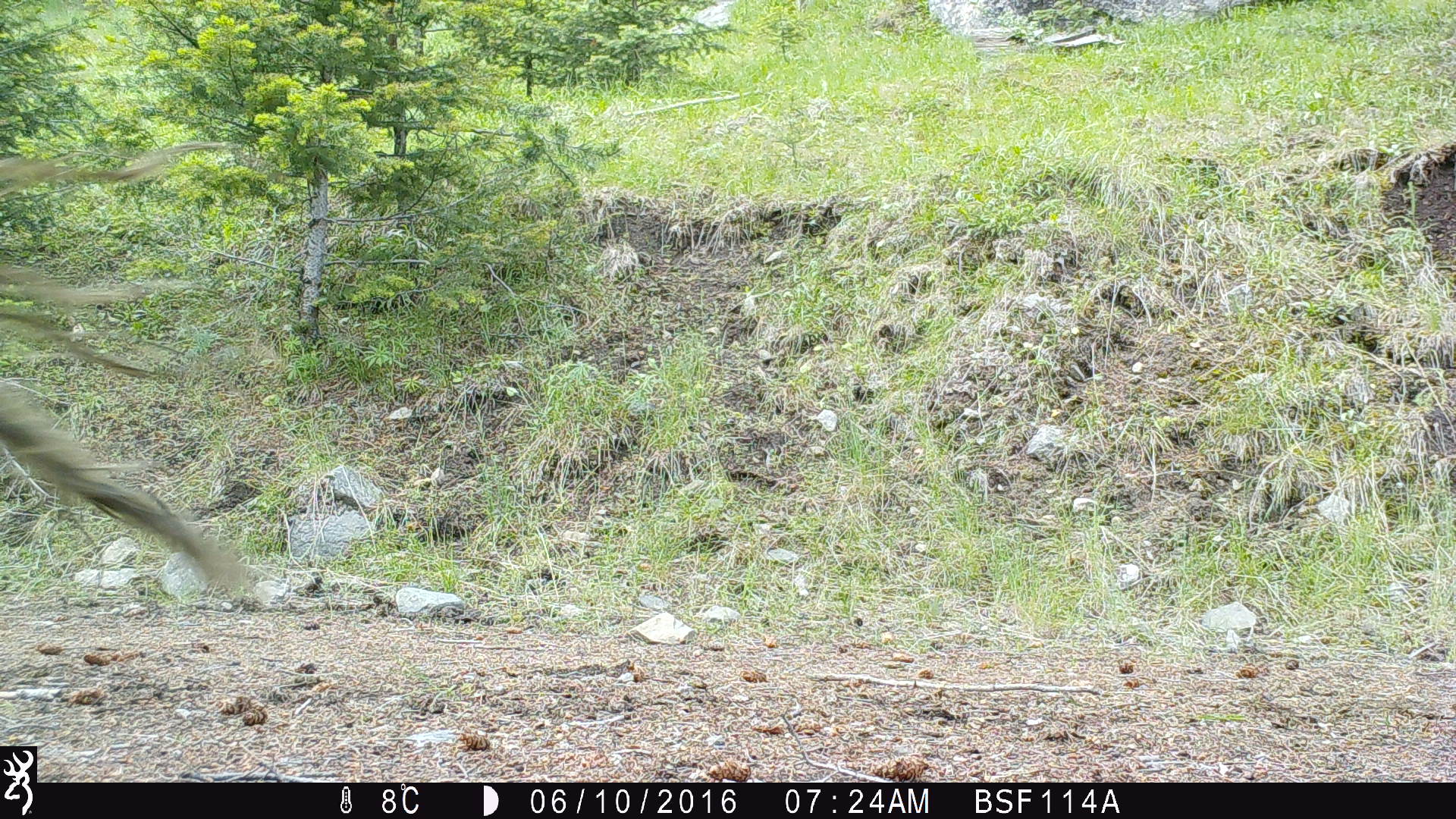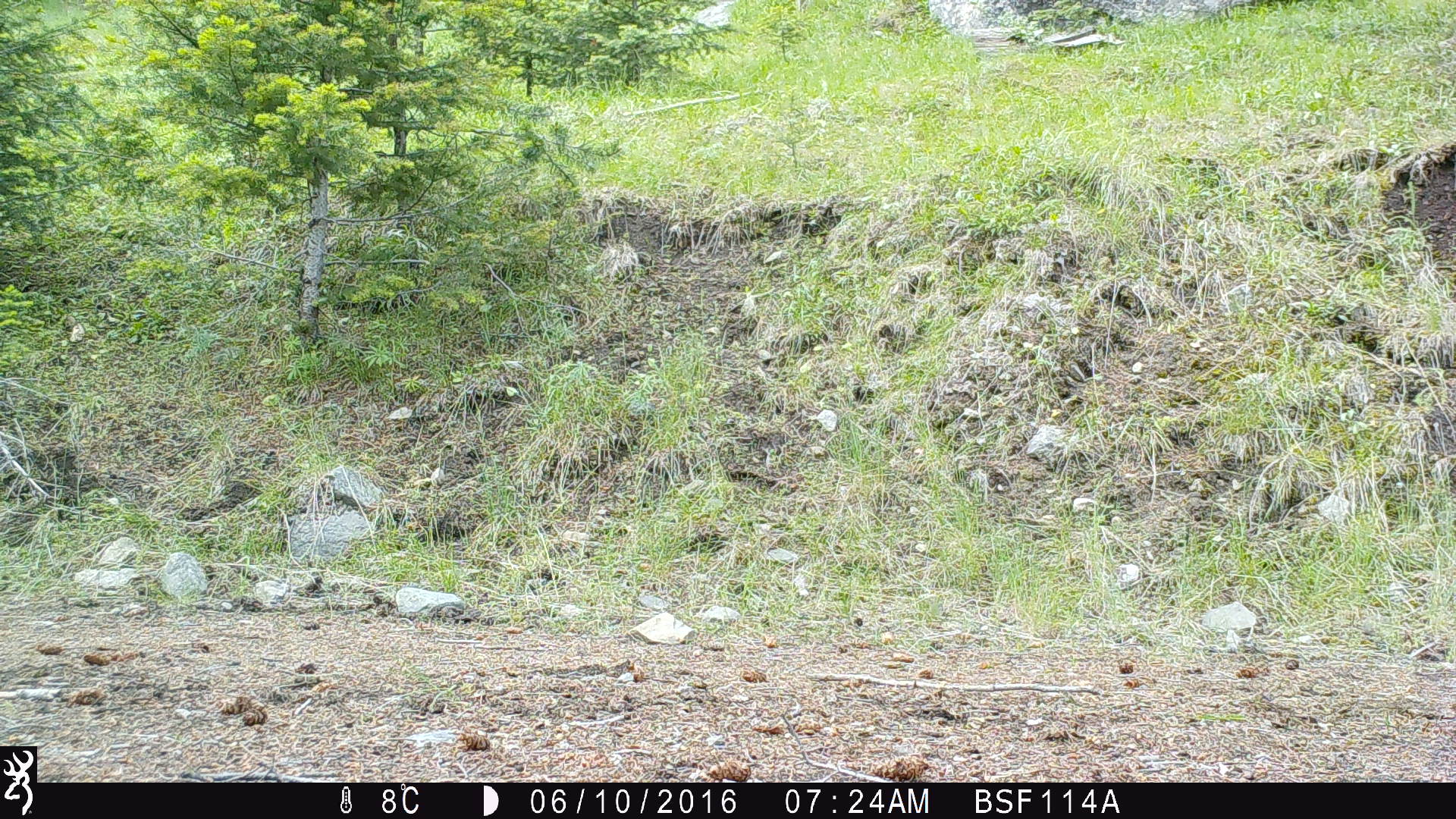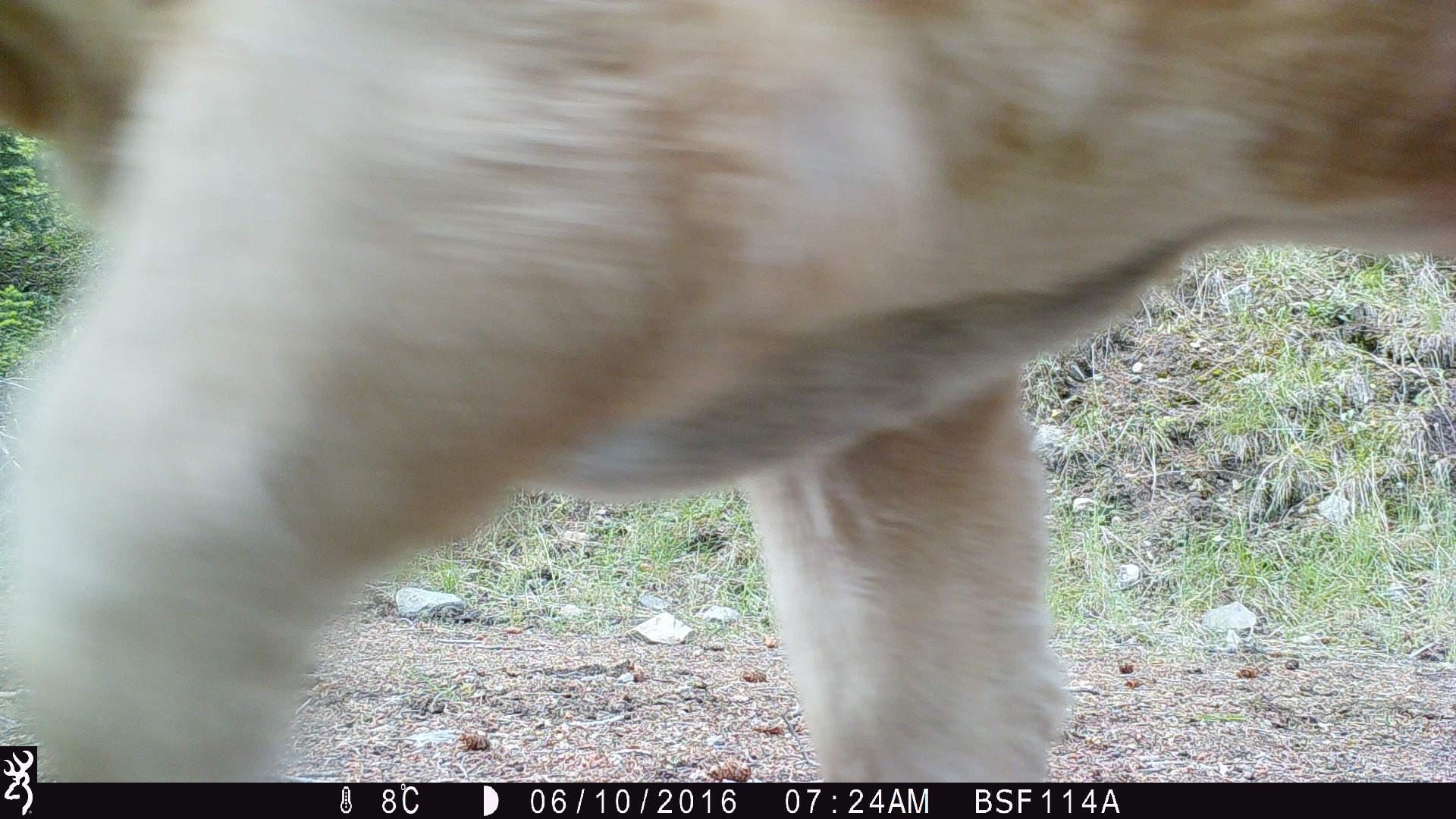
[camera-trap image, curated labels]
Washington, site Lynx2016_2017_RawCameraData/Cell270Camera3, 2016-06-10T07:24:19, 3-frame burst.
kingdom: Animalia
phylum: Chordata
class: Mammalia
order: Artiodactyla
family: Bovidae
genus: Bos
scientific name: Bos taurus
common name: domestic cattle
Domestic cattle (Bos taurus). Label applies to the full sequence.